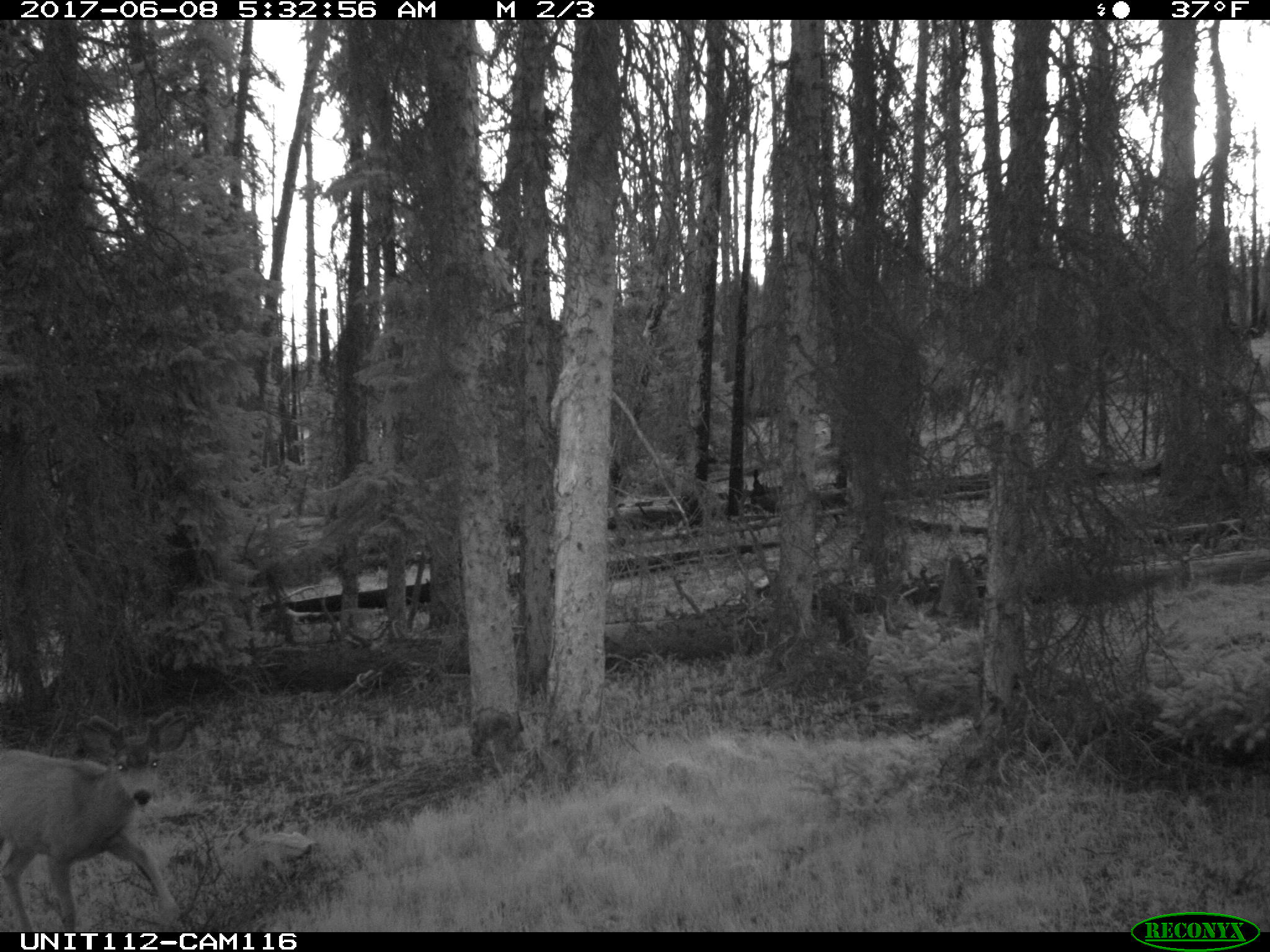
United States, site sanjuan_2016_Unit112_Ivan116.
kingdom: Animalia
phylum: Chordata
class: Mammalia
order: Artiodactyla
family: Cervidae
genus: Odocoileus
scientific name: Odocoileus hemionus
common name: mule deer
Odocoileus hemionus (mule deer).